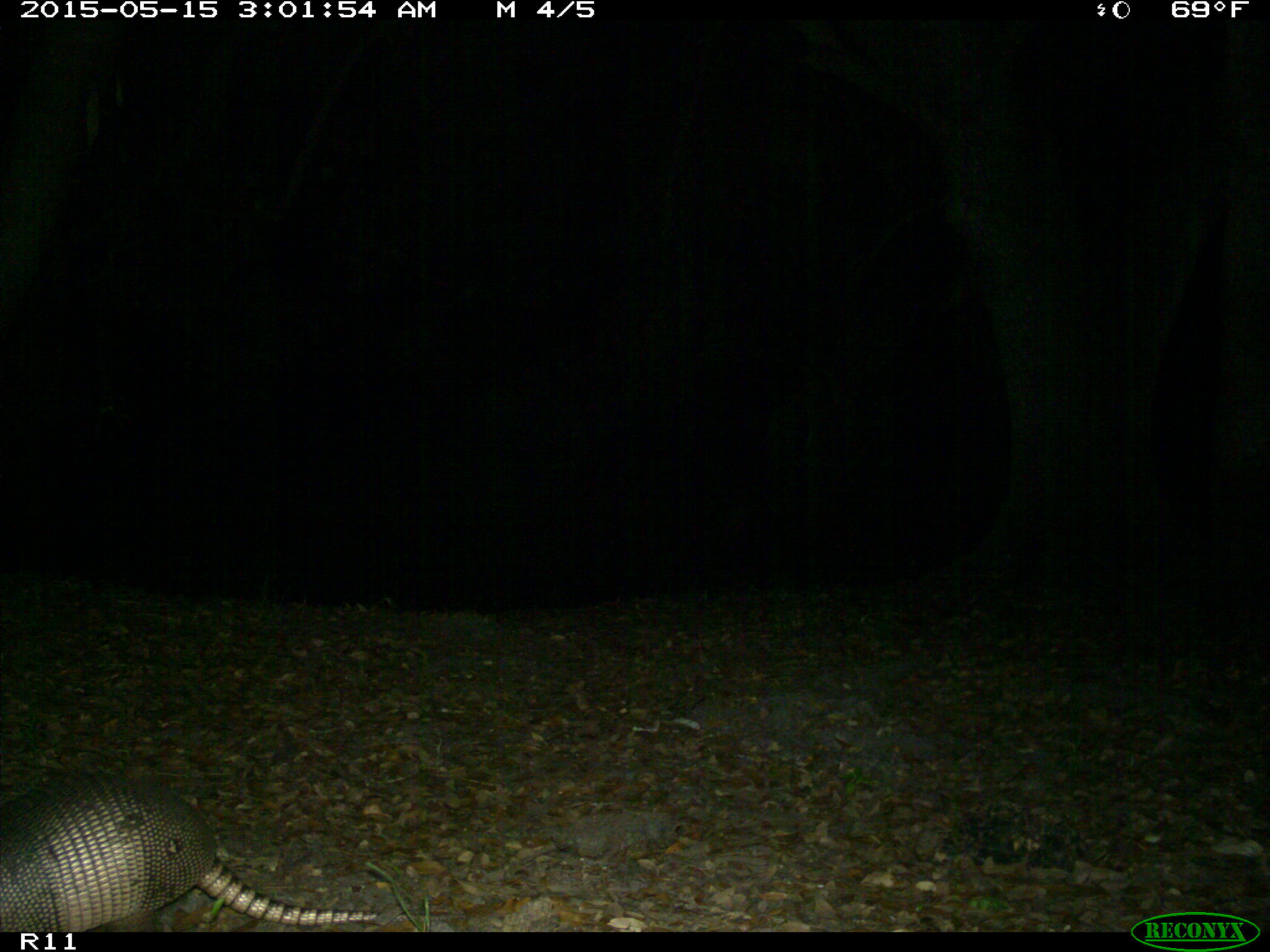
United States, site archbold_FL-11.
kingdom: Animalia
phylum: Chordata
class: Mammalia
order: Cingulata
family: Dasypodidae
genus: Dasypus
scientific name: Dasypus novemcinctus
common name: nine-banded armadillo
Dasypus novemcinctus (nine-banded armadillo).